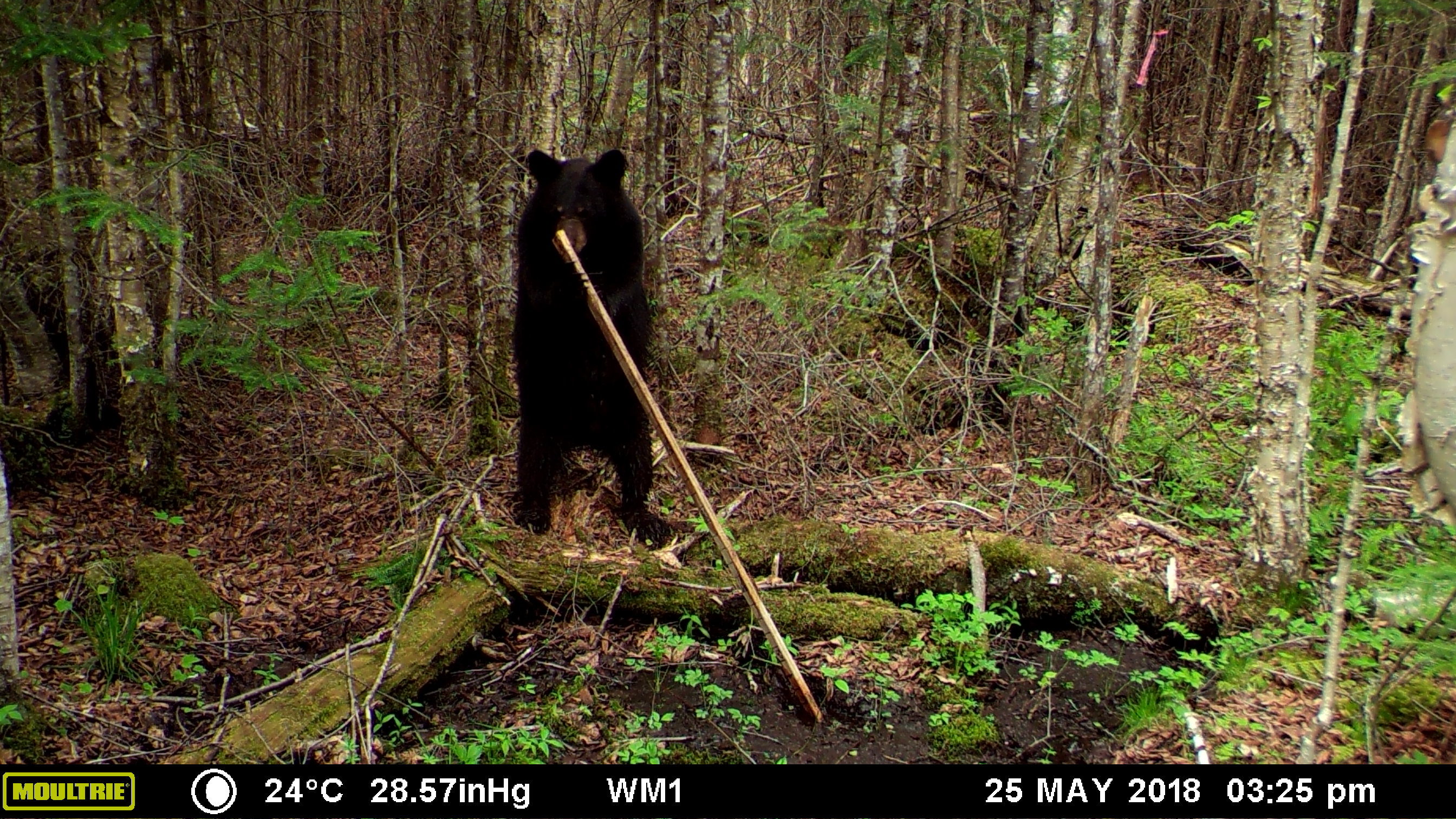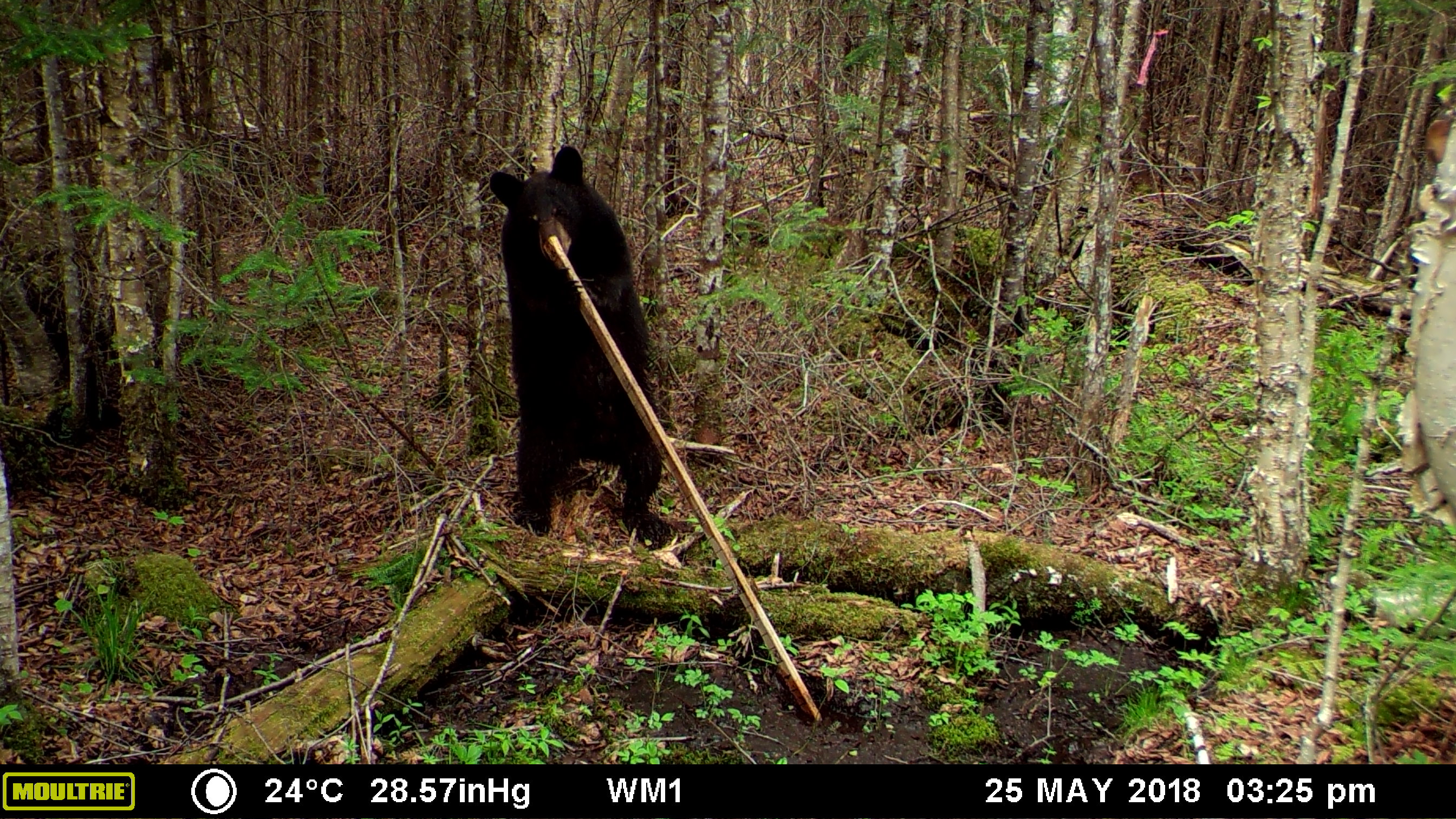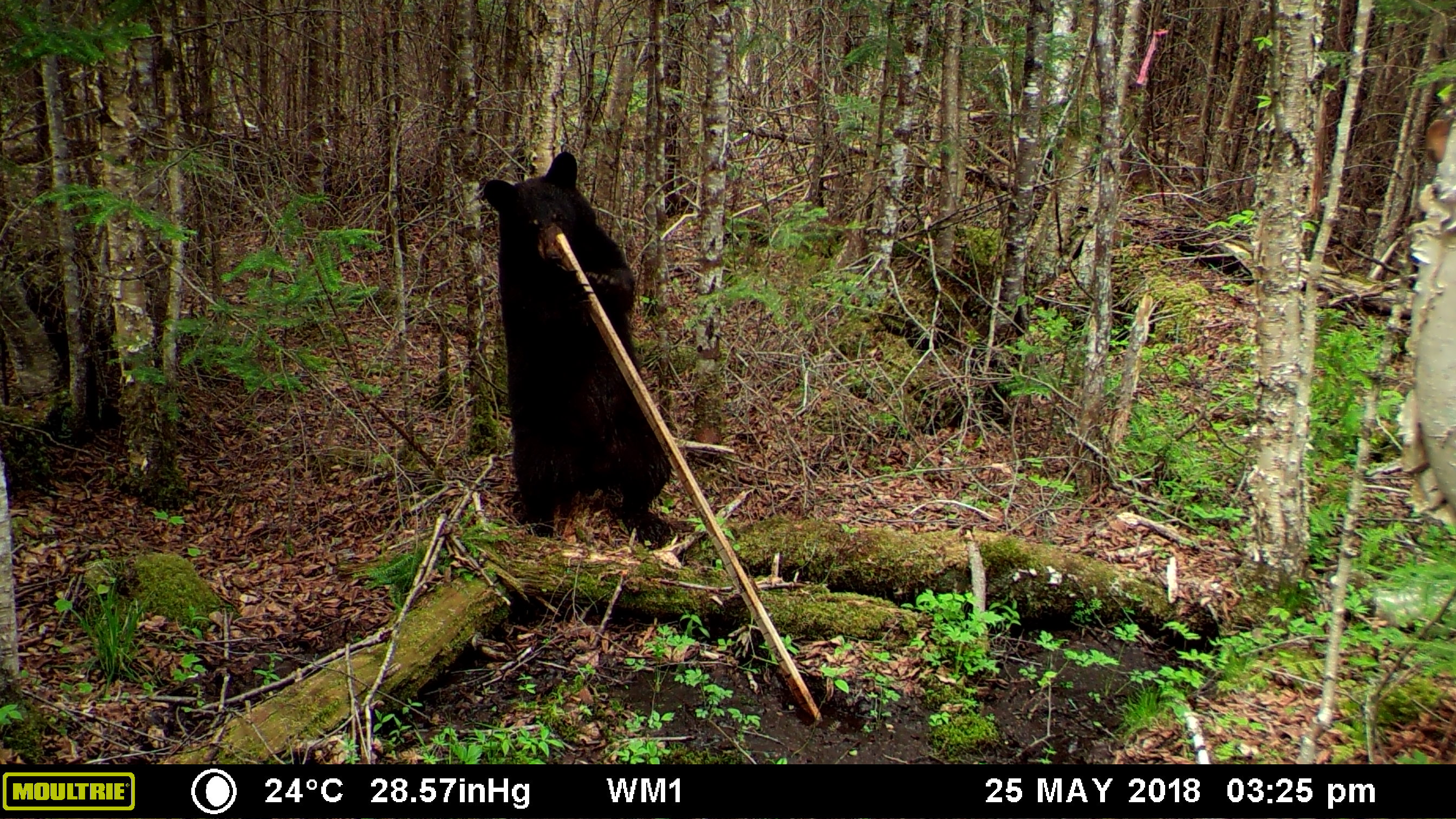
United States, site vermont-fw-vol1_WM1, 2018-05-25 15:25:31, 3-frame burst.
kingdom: Animalia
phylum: Chordata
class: Mammalia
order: Carnivora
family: Ursidae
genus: Ursus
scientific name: Ursus americanus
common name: black bear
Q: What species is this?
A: Black bear (Ursus americanus).